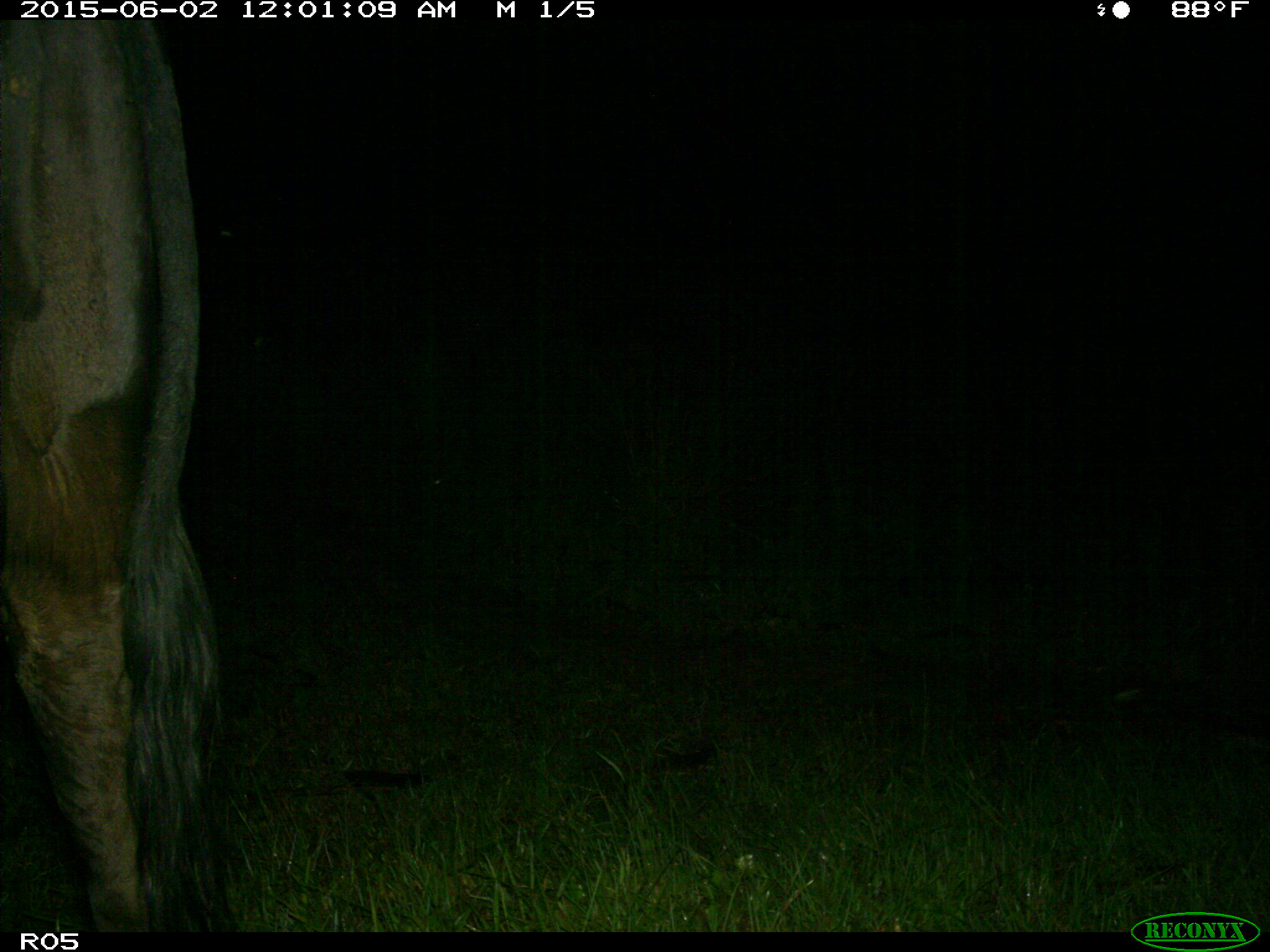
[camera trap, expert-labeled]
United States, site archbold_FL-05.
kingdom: Animalia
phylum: Chordata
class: Mammalia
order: Artiodactyla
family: Bovidae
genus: Bos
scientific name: Bos taurus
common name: domestic cow